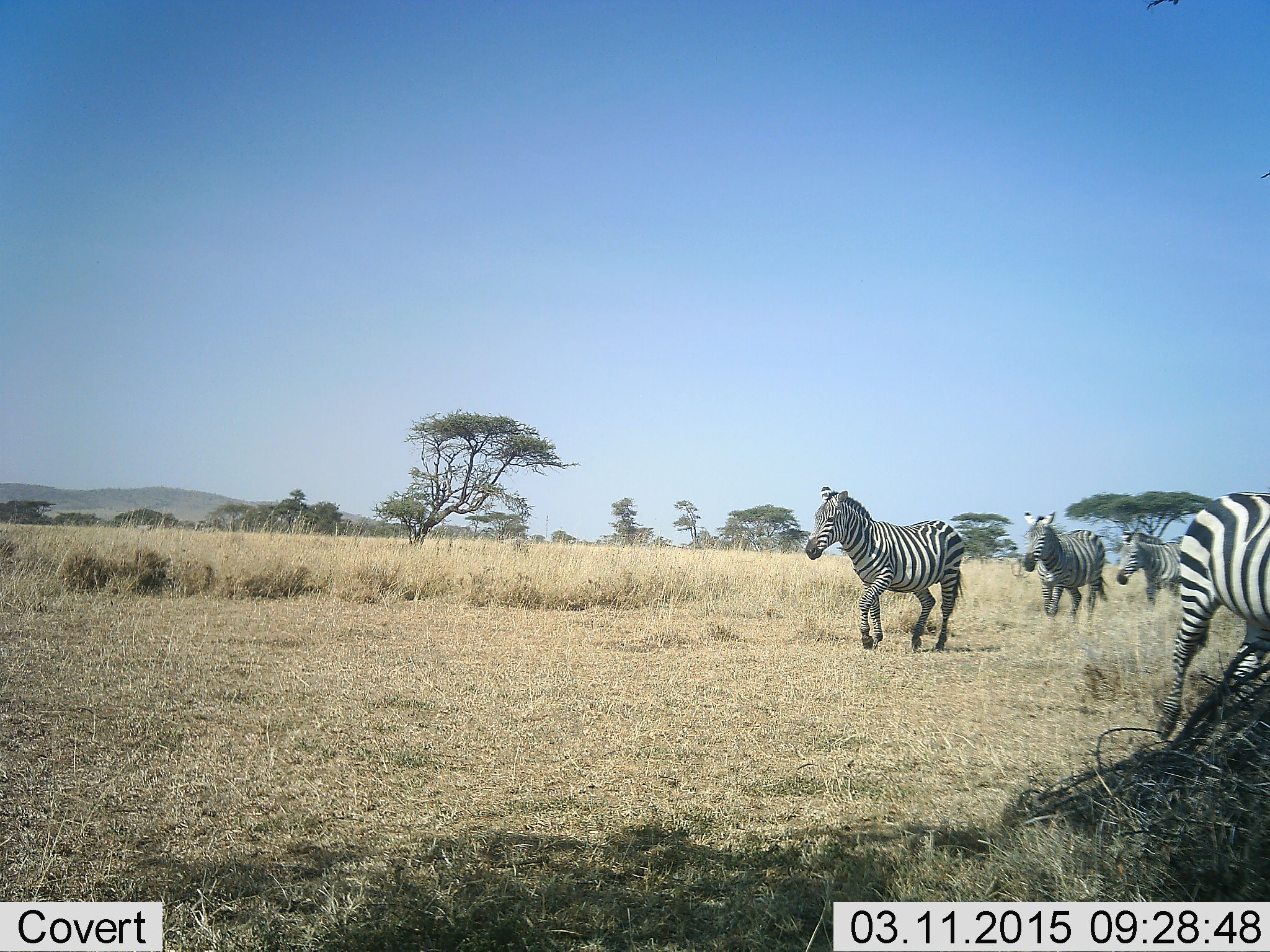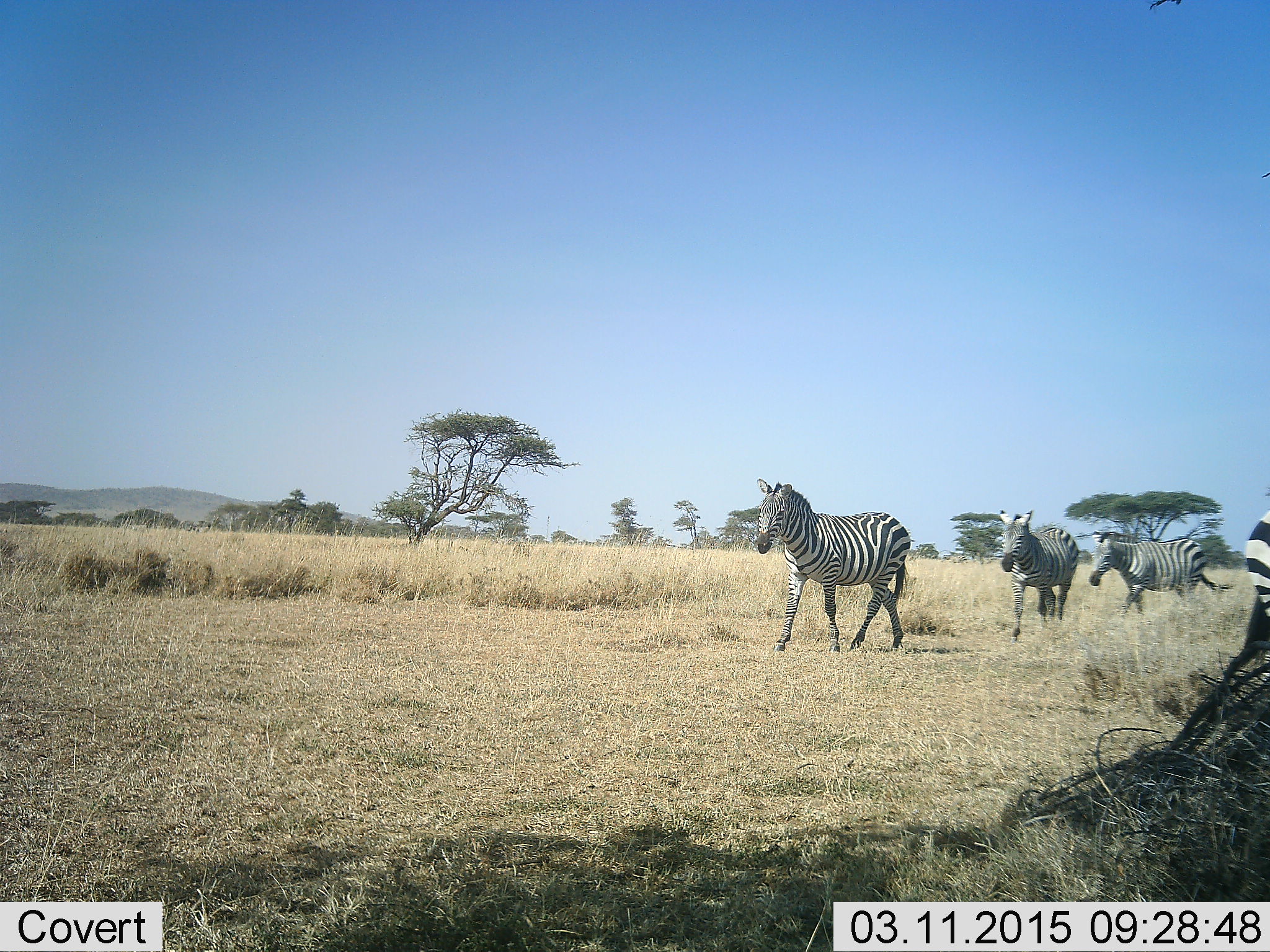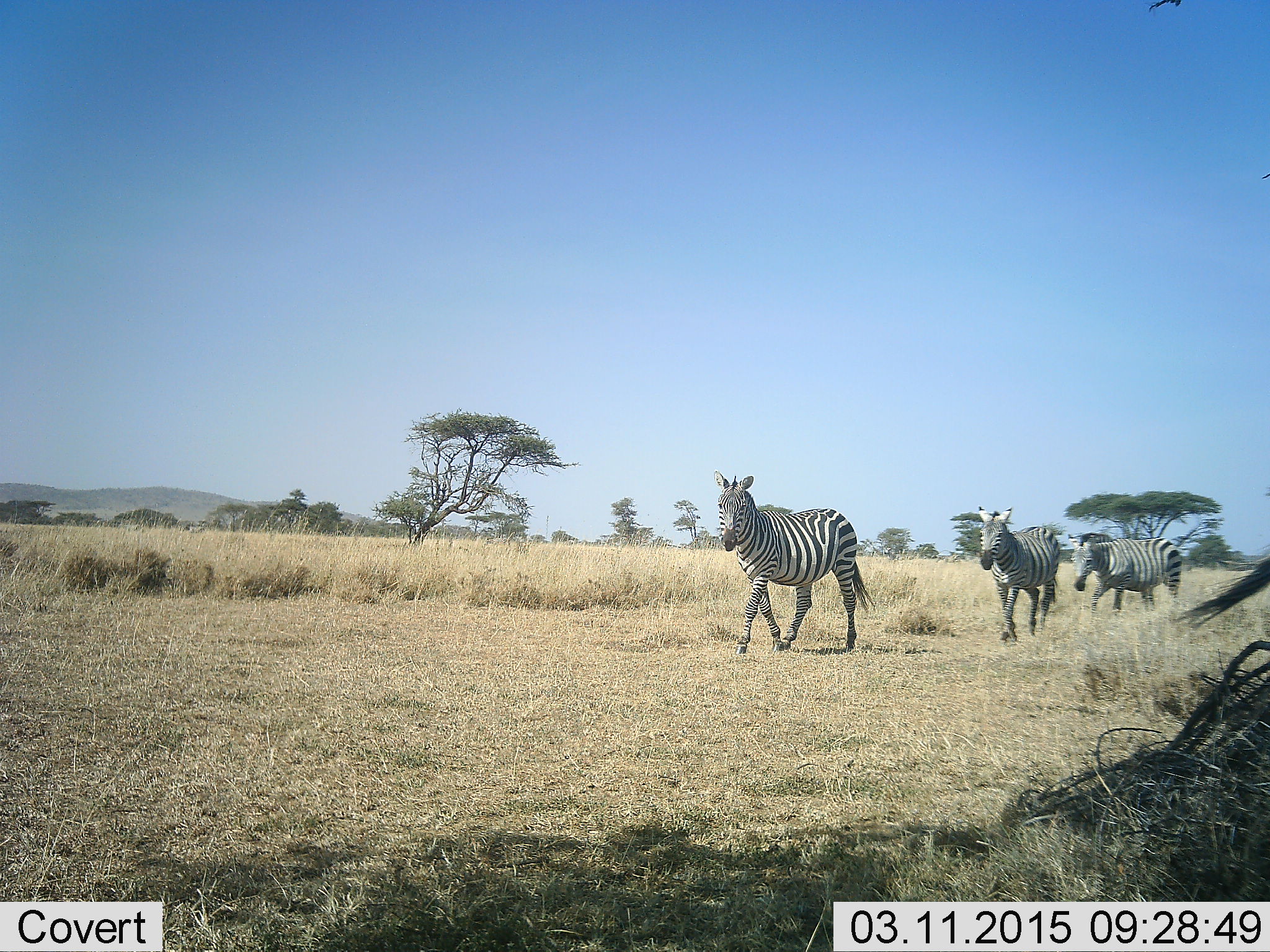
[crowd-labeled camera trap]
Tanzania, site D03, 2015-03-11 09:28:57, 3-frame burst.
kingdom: Animalia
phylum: Chordata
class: Mammalia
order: Perissodactyla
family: Equidae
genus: Equus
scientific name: Equus quagga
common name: plains zebra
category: zebra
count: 4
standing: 10%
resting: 0%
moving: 100%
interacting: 0%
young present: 0%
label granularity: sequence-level